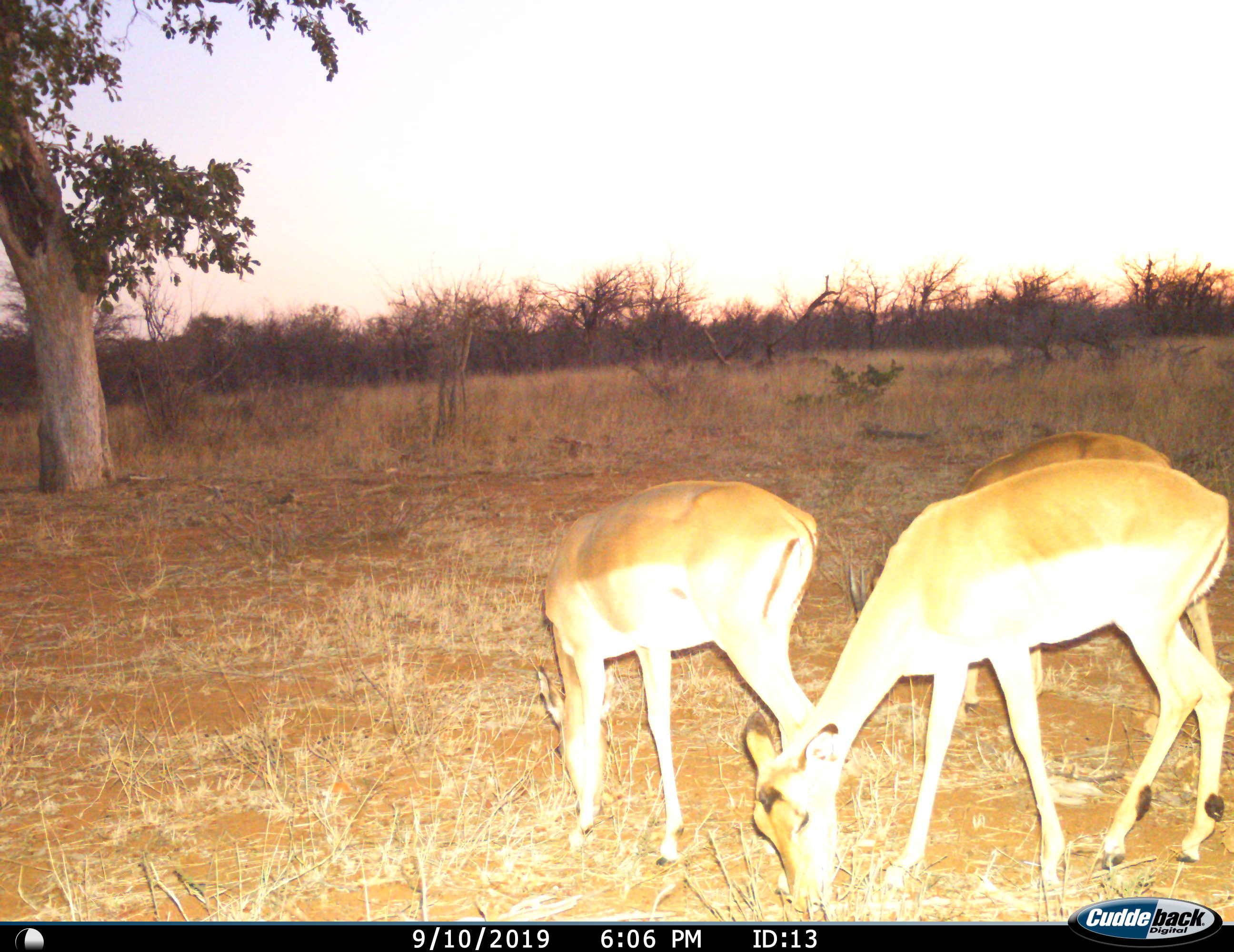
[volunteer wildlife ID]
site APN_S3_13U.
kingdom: Animalia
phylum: Chordata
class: Mammalia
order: Artiodactyla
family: Bovidae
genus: Aepyceros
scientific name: Aepyceros melampus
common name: impala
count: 3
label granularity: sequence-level